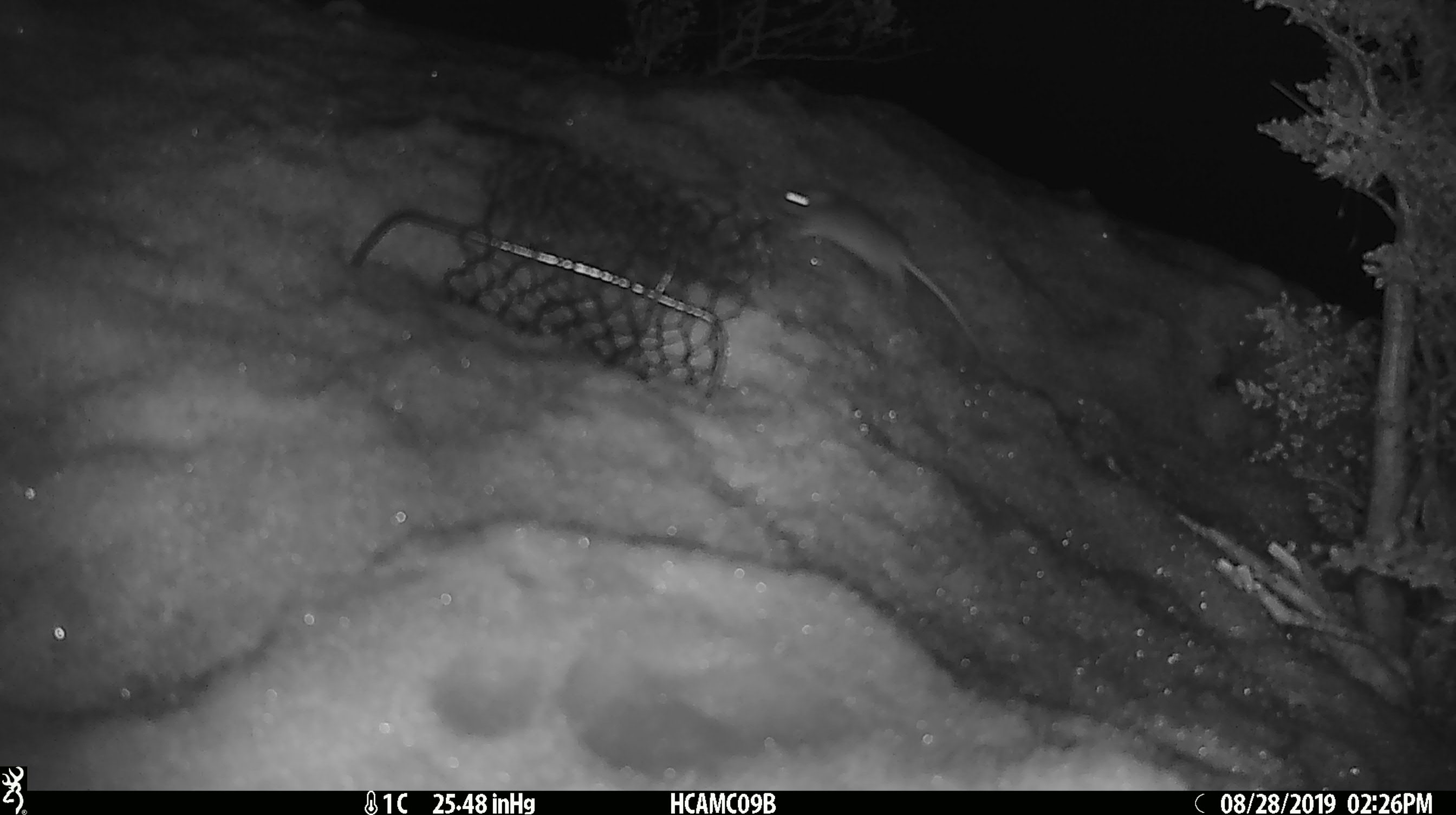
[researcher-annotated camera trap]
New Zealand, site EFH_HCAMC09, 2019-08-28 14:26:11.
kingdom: Animalia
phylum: Chordata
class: Mammalia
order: Rodentia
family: Muridae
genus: Mus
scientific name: Mus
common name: mouse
Mouse (Mus).